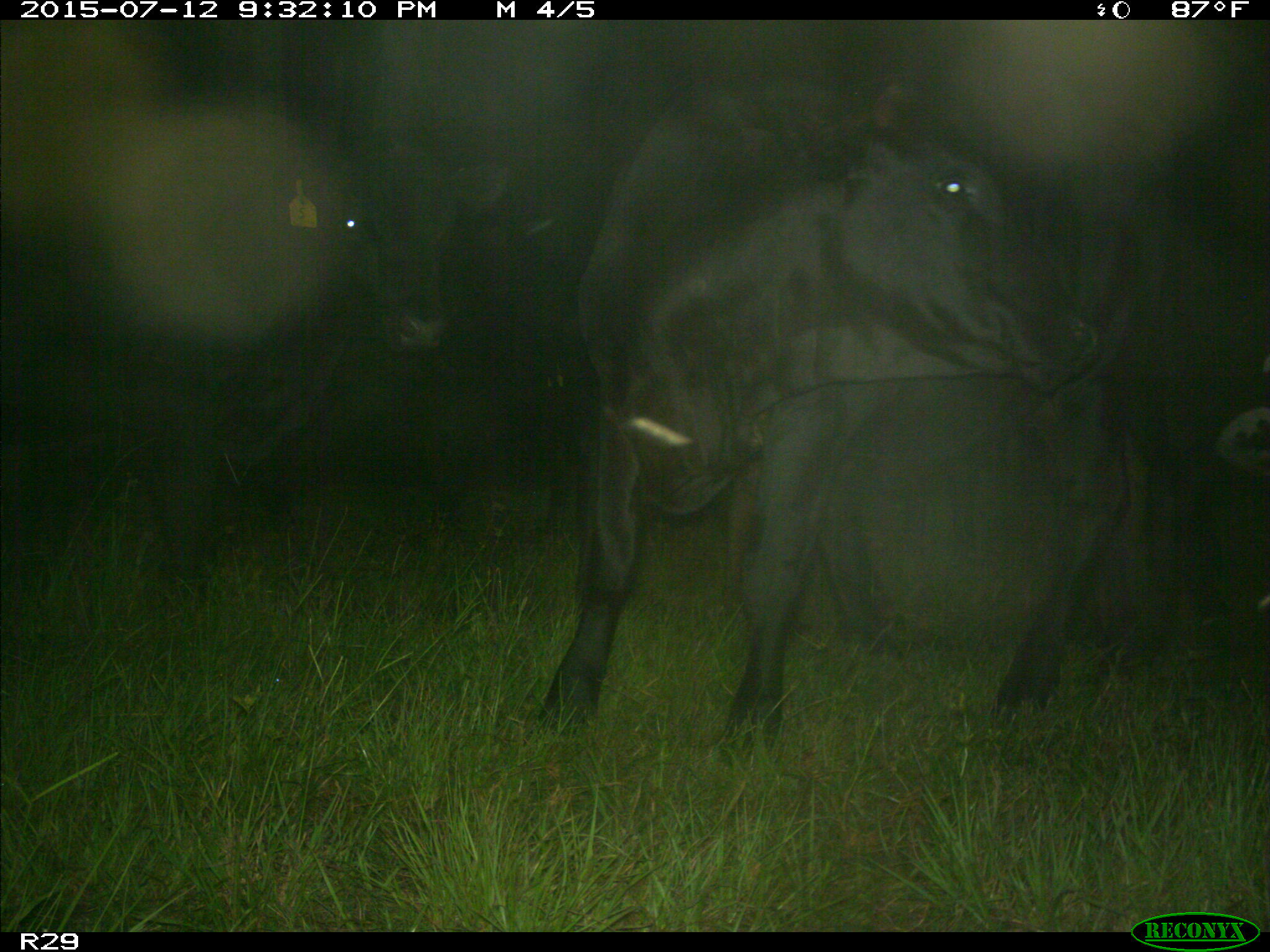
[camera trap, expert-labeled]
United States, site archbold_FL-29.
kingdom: Animalia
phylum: Chordata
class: Mammalia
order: Artiodactyla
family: Bovidae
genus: Bos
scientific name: Bos taurus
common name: domestic cow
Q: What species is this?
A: Bos taurus (domestic cow).